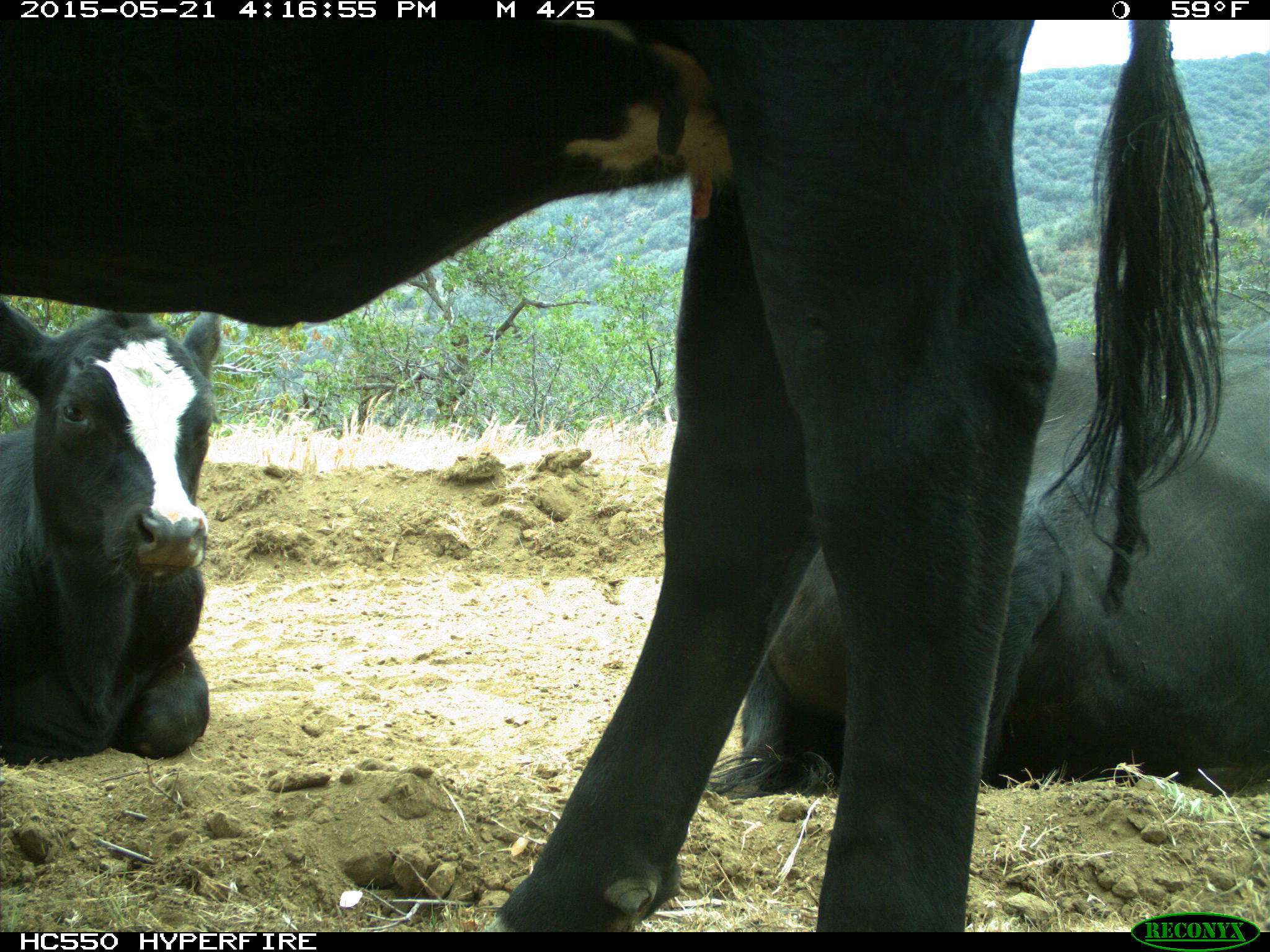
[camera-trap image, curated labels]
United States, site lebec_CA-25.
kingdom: Animalia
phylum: Chordata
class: Mammalia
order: Artiodactyla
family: Bovidae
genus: Bos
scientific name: Bos taurus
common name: domestic cow